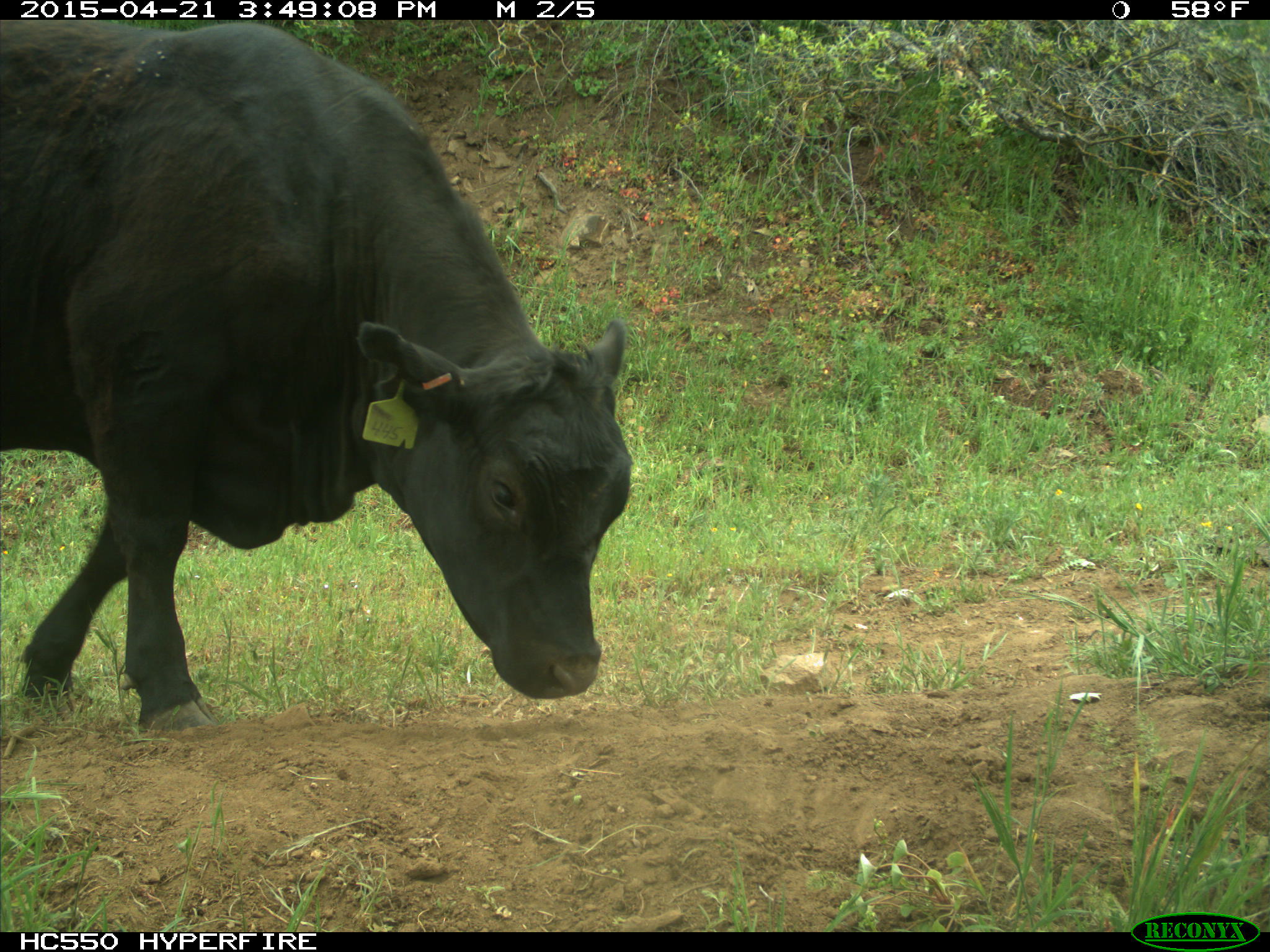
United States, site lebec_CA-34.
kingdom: Animalia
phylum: Chordata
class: Mammalia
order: Artiodactyla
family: Bovidae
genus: Bos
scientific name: Bos taurus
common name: domestic cow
Bos taurus (domestic cow).